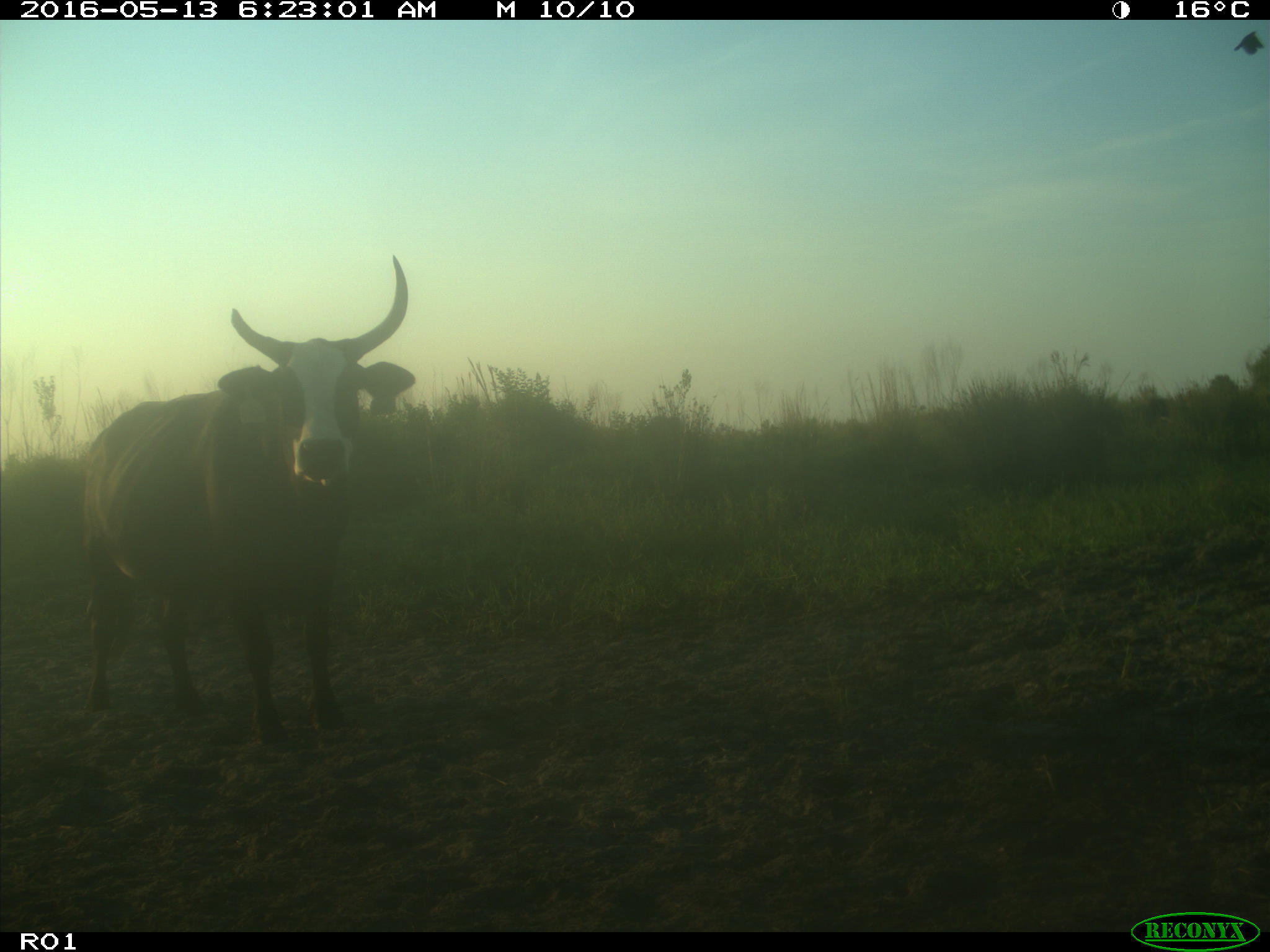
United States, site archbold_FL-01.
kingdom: Animalia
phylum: Chordata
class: Mammalia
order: Artiodactyla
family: Bovidae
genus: Bos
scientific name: Bos taurus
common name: domestic cow